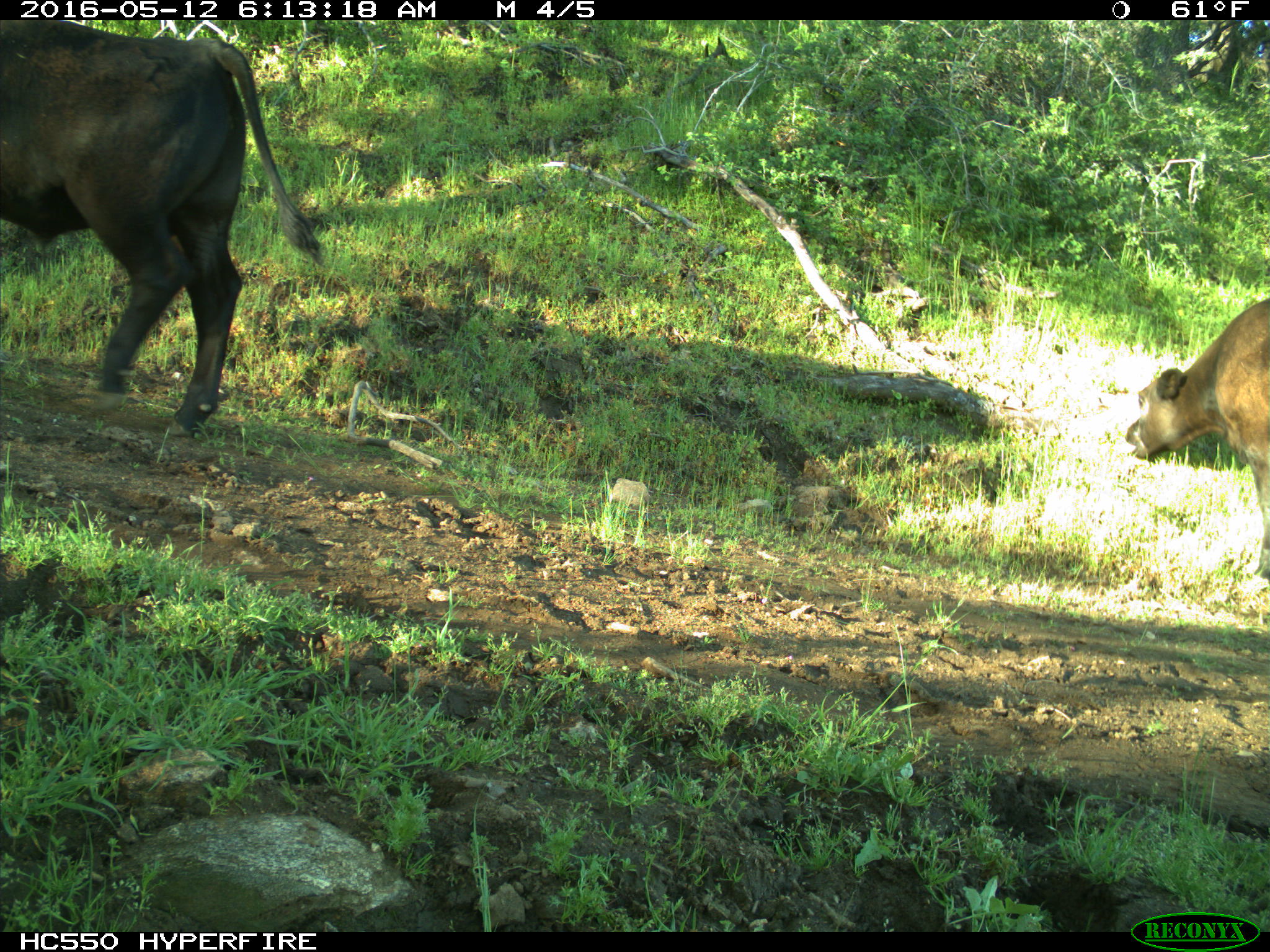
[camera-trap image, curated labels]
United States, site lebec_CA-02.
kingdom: Animalia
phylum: Chordata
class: Mammalia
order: Artiodactyla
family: Bovidae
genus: Bos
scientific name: Bos taurus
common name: domestic cow